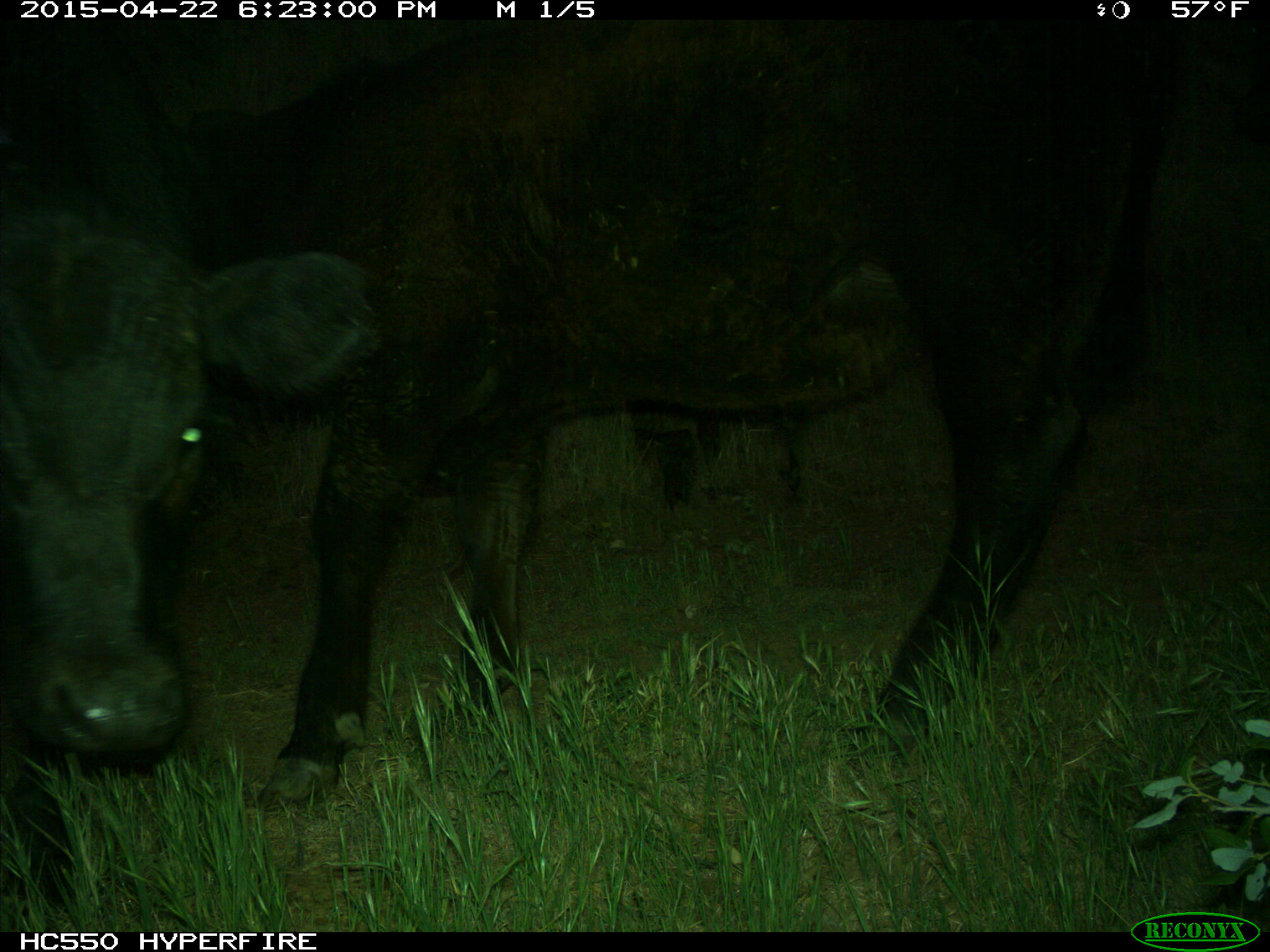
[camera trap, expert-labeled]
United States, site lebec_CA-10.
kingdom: Animalia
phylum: Chordata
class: Mammalia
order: Artiodactyla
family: Bovidae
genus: Bos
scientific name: Bos taurus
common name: domestic cow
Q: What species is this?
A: Bos taurus (domestic cow).